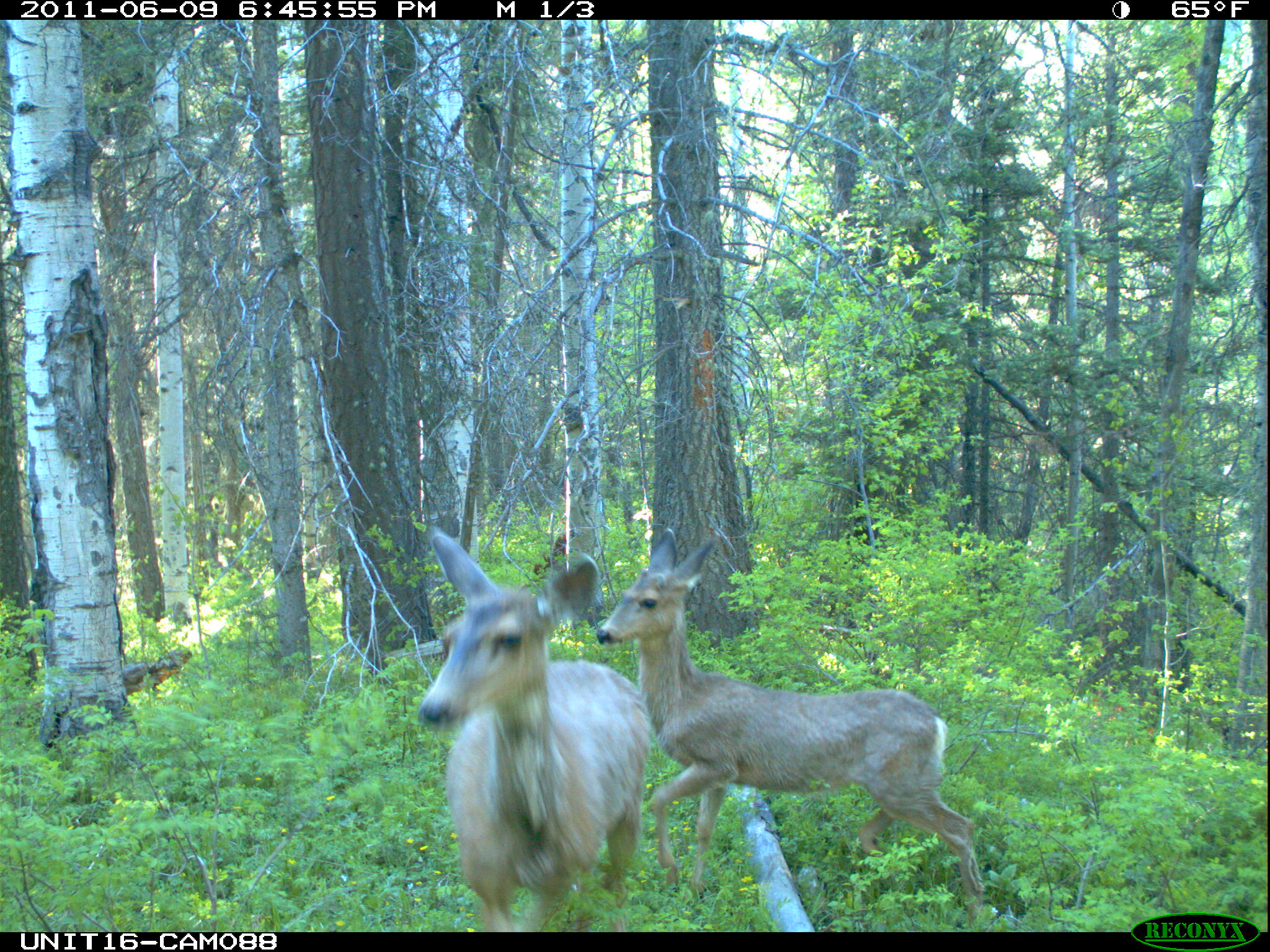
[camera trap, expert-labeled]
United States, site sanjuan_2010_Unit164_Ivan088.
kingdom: Animalia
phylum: Chordata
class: Mammalia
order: Artiodactyla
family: Cervidae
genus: Odocoileus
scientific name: Odocoileus hemionus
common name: mule deer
Odocoileus hemionus (mule deer).